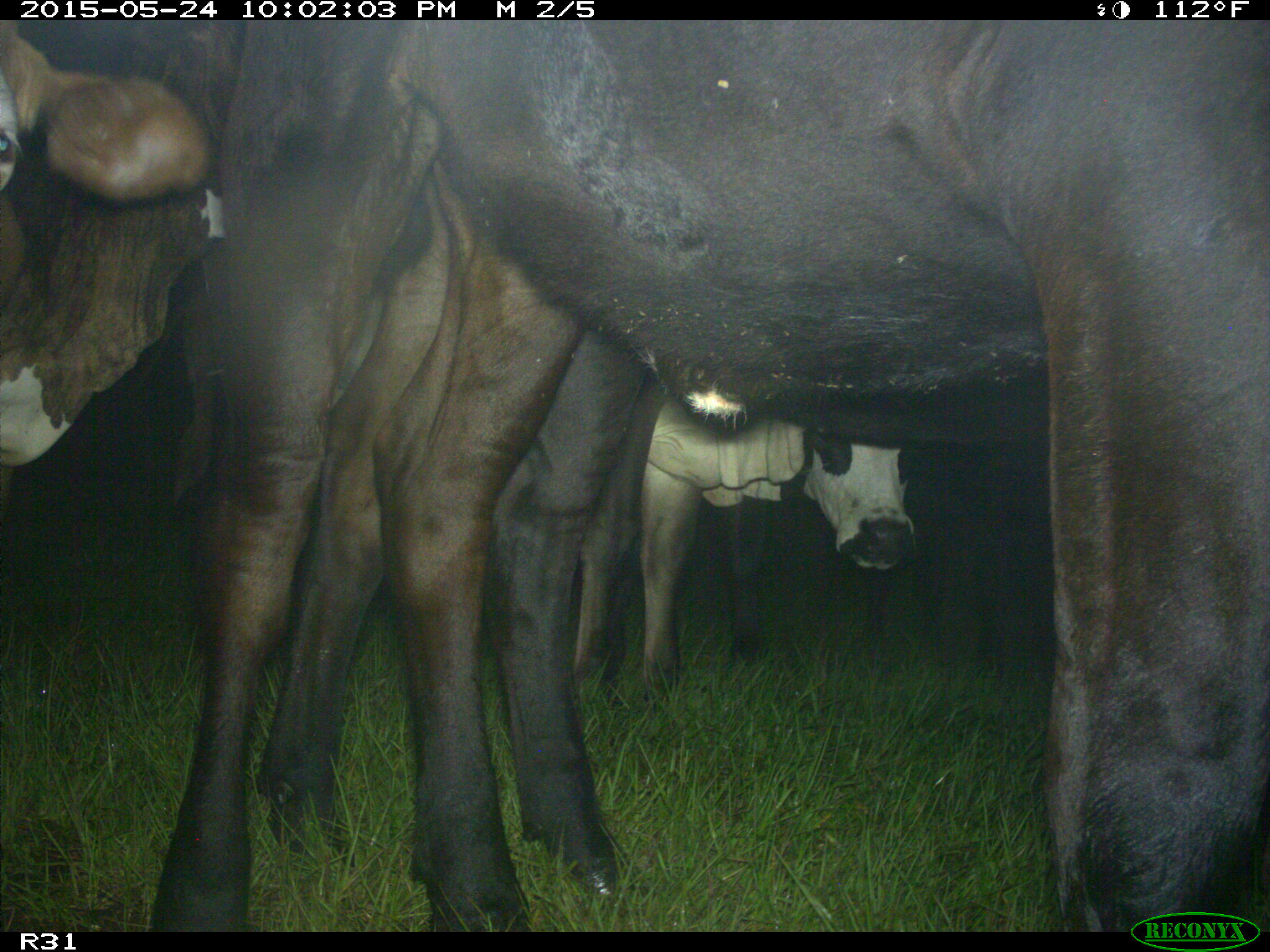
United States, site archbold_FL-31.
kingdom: Animalia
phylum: Chordata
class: Mammalia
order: Artiodactyla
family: Bovidae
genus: Bos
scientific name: Bos taurus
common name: domestic cow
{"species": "Bos taurus (domestic cow)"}